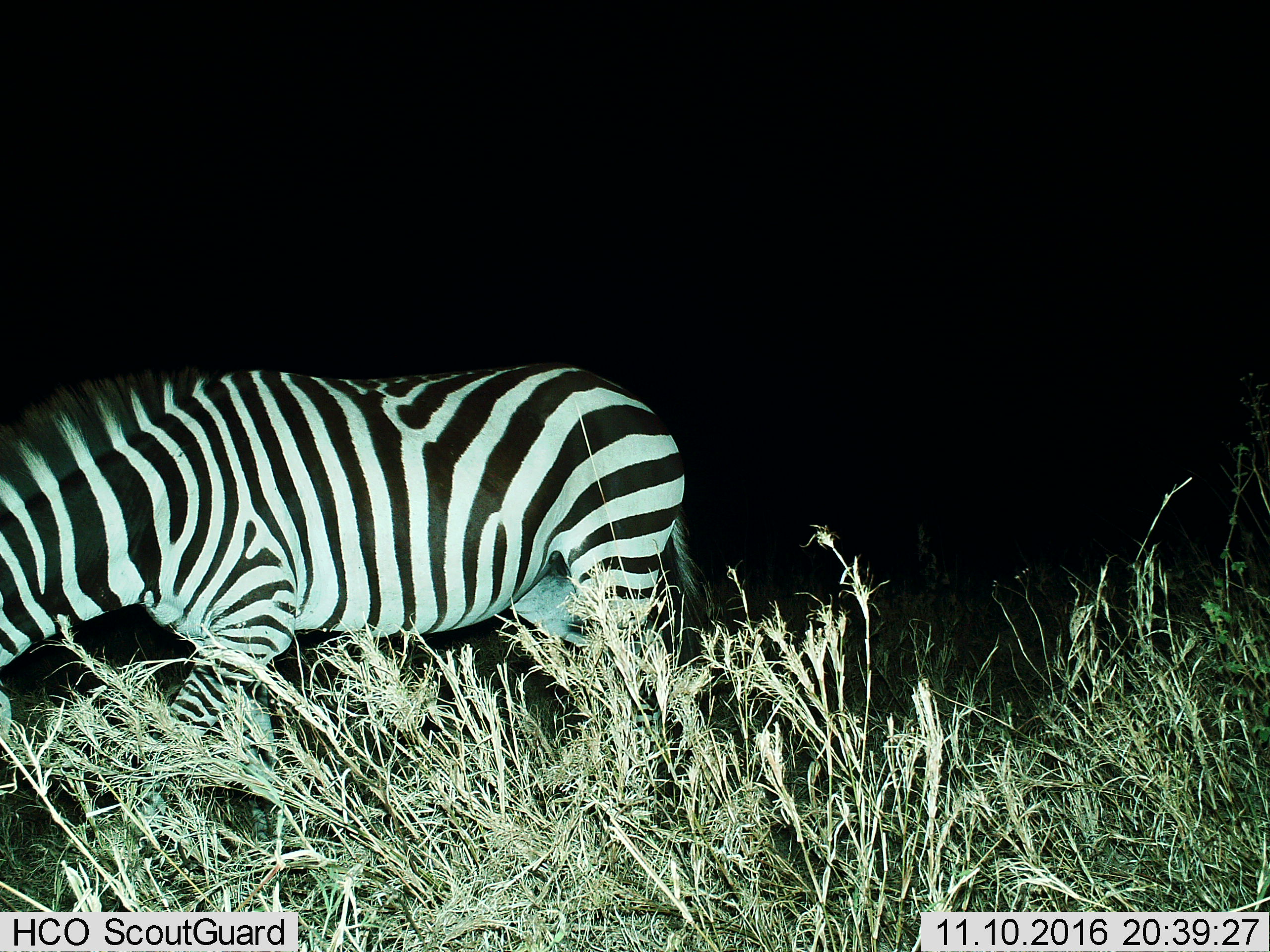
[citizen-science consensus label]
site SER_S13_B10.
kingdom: Animalia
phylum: Chordata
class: Mammalia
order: Perissodactyla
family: Equidae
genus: Equus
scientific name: Equus quagga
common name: plains zebra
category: zebraplains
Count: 1.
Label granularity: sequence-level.